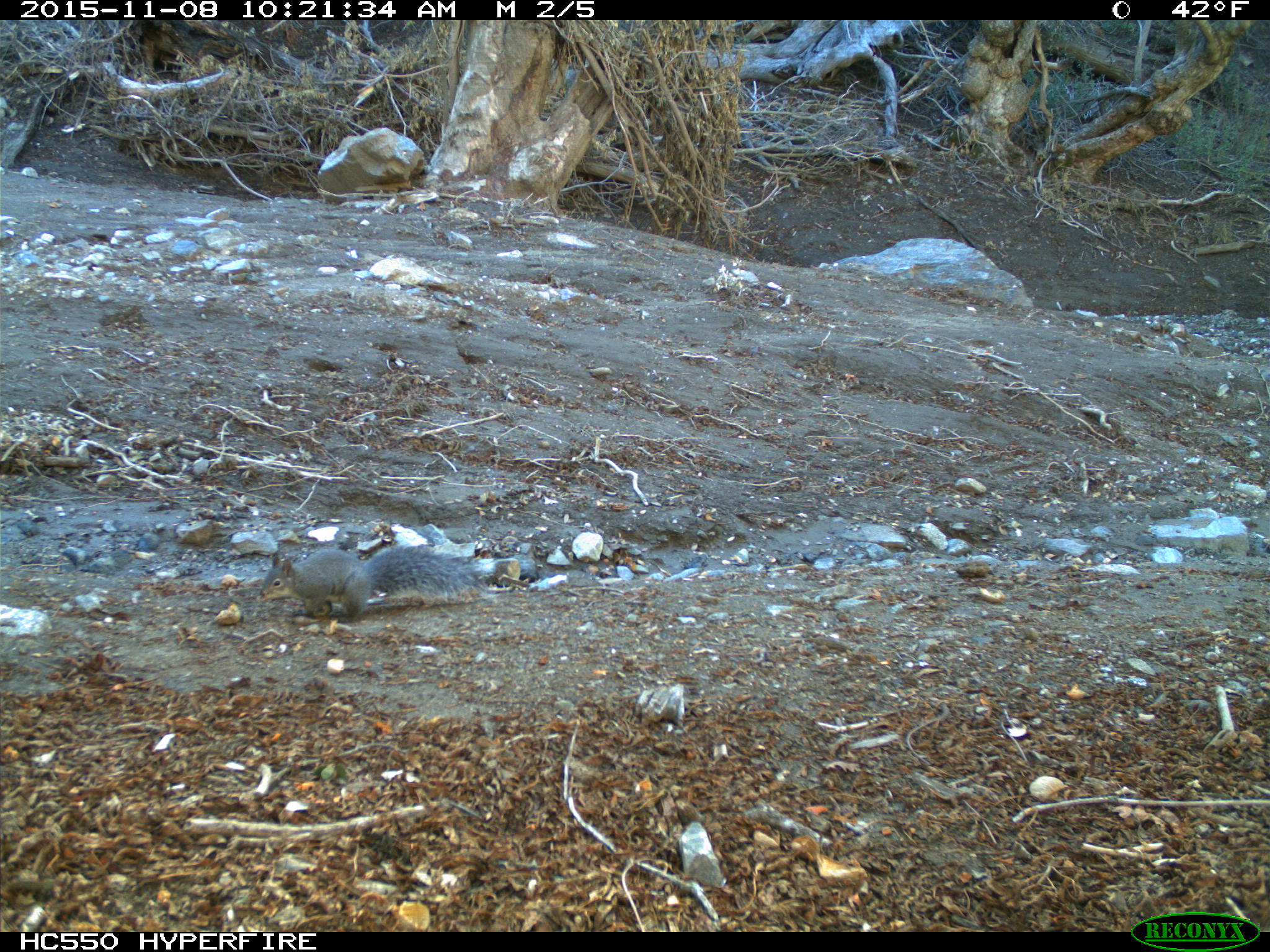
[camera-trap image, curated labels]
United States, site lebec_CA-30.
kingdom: Animalia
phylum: Chordata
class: Mammalia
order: Rodentia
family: Sciuridae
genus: Sciurus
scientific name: Sciurus carolinensis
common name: eastern gray squirrel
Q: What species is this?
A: Sciurus carolinensis (eastern gray squirrel).